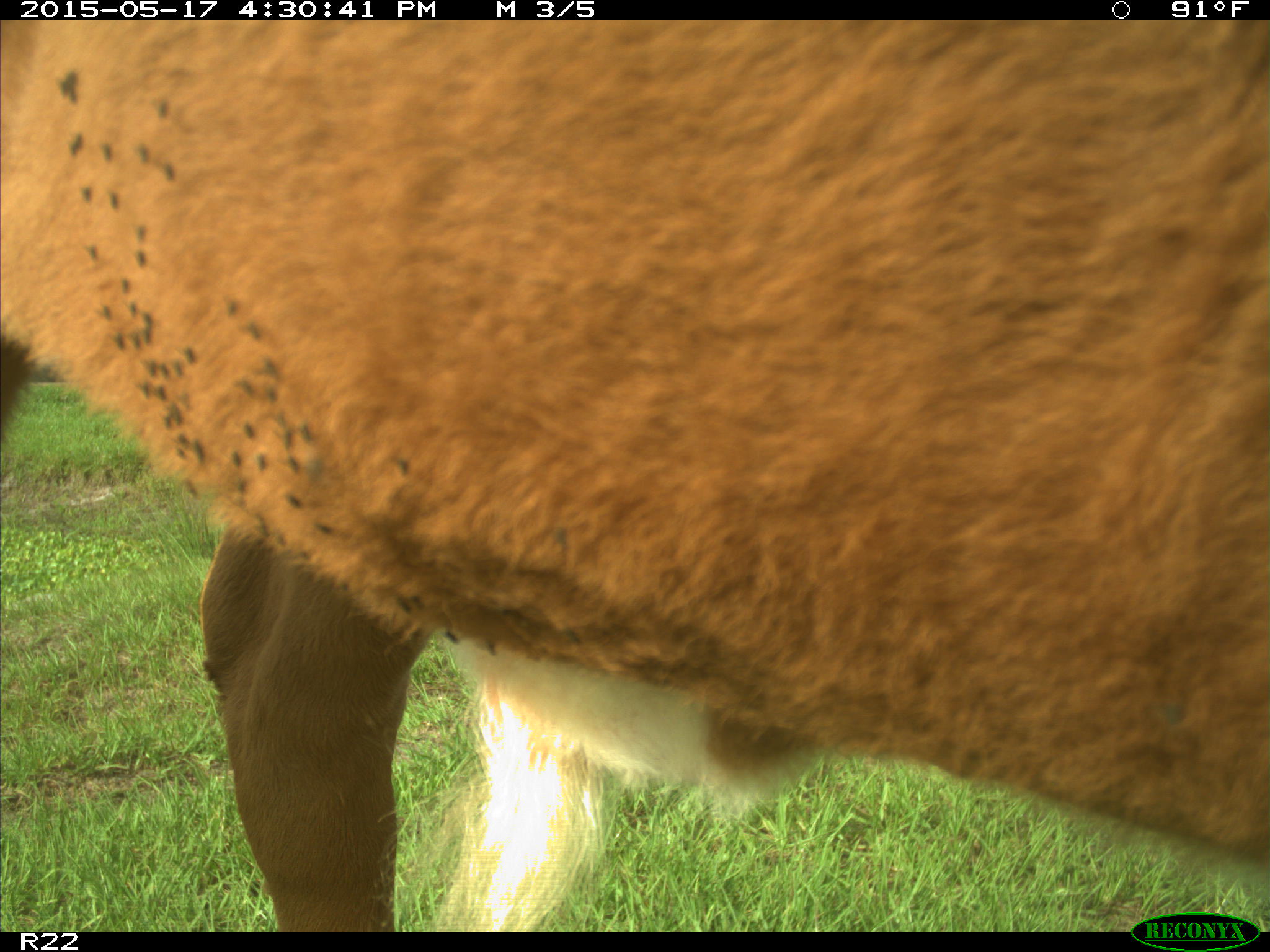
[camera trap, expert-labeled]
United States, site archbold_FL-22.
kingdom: Animalia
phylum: Chordata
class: Mammalia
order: Artiodactyla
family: Bovidae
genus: Bos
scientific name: Bos taurus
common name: domestic cow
Bos taurus (domestic cow).